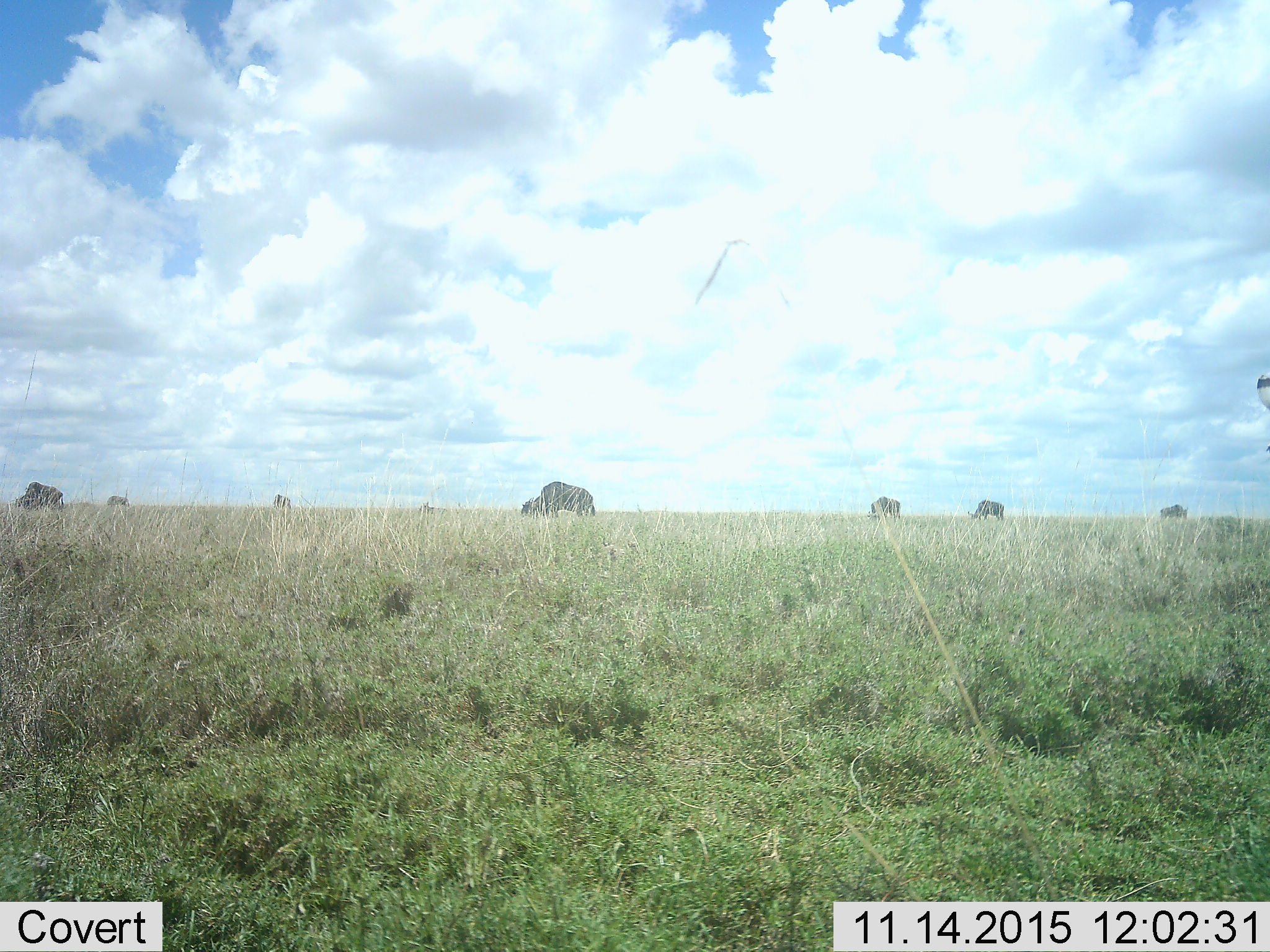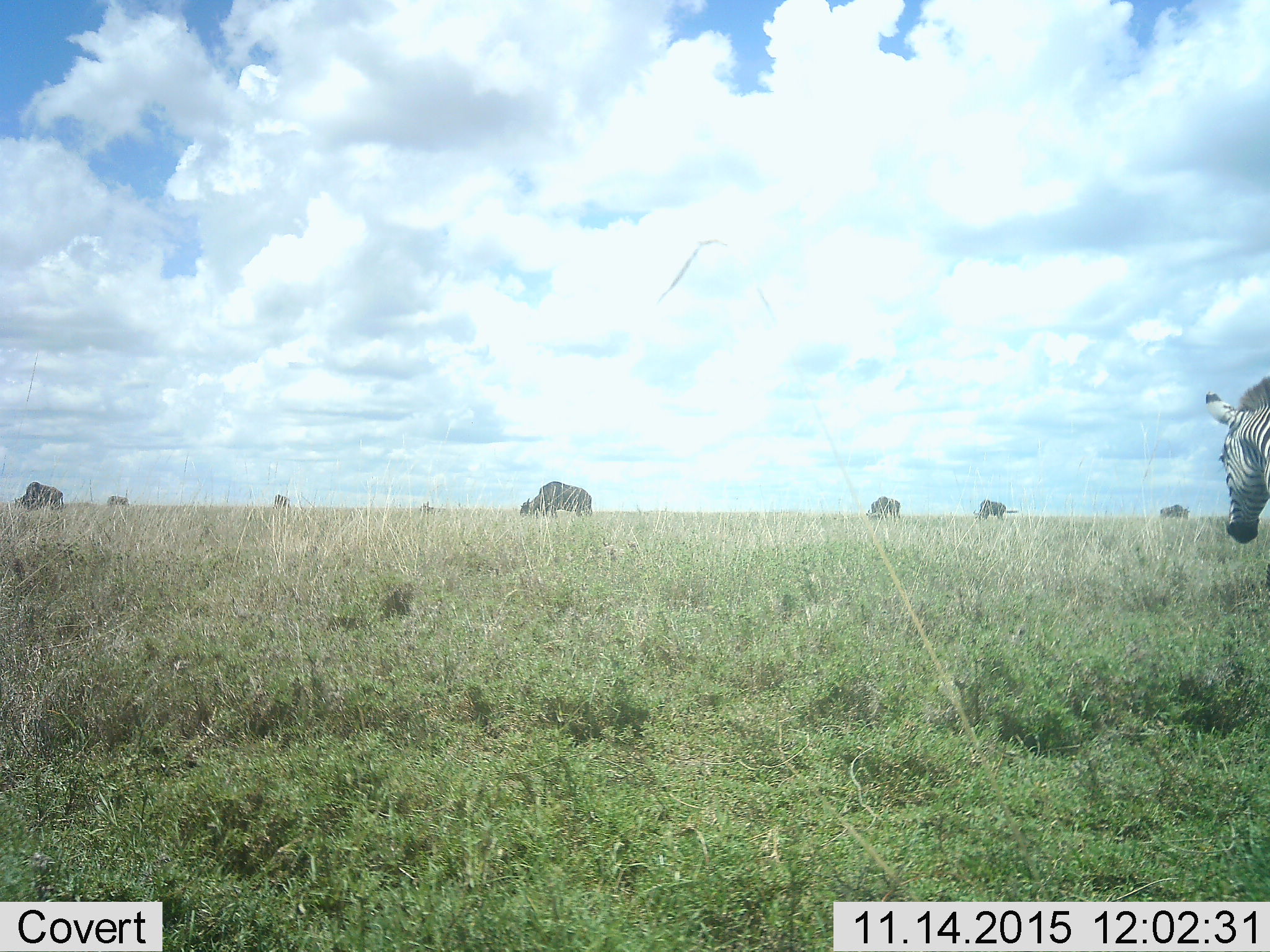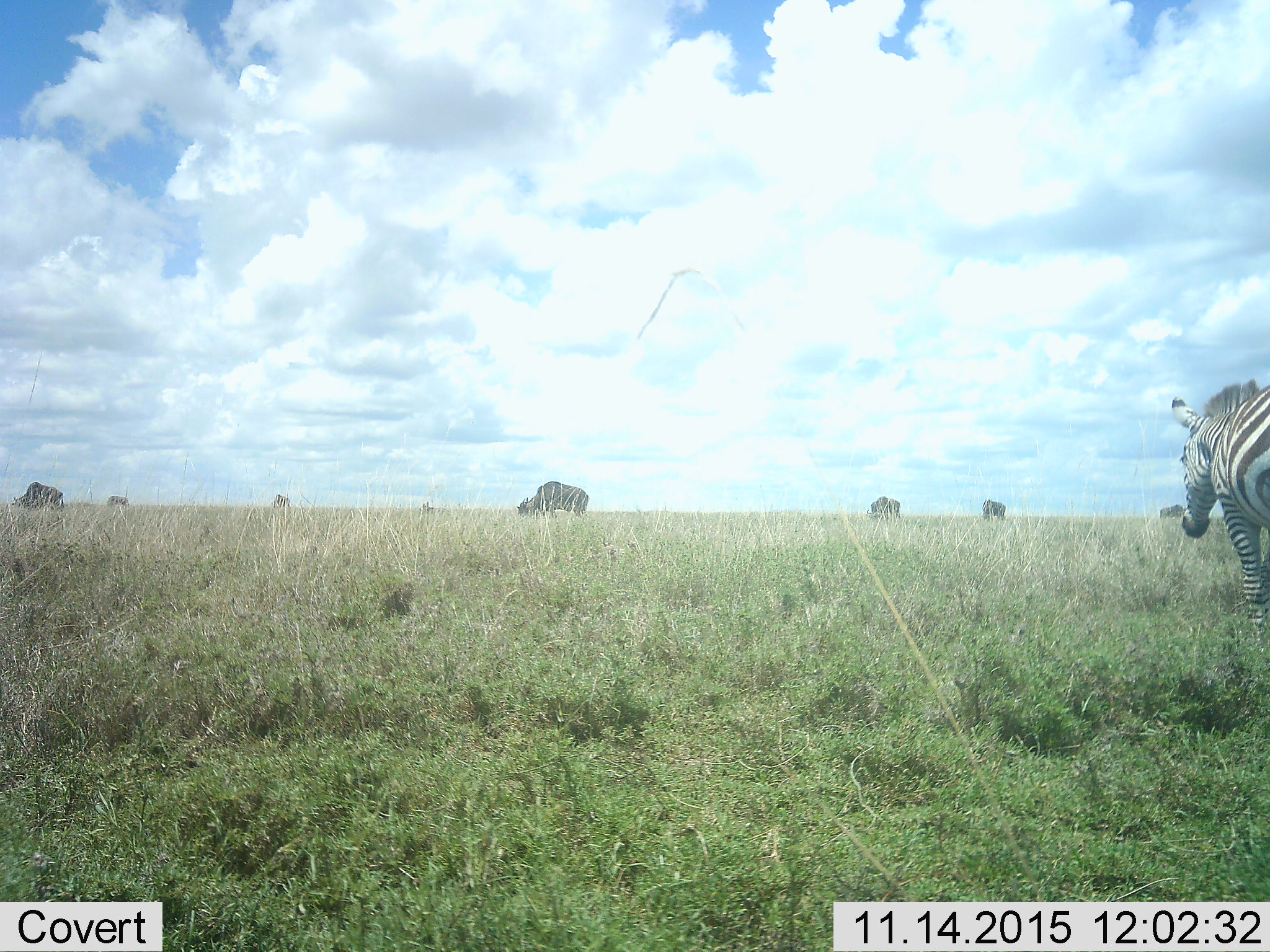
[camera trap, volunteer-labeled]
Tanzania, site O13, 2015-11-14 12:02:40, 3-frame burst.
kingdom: Animalia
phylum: Chordata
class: Mammalia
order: Artiodactyla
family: Bovidae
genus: Connochaetes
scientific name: Connochaetes taurinus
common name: blue wildebeest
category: wildebeest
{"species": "wildebeest (blue wildebeest) (Connochaetes taurinus)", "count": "8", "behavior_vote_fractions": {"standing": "29%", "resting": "14%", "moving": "14%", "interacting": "0%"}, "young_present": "0%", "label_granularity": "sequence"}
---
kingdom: Animalia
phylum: Chordata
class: Mammalia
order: Perissodactyla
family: Equidae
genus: Equus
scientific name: Equus quagga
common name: plains zebra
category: zebra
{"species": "zebra (plains zebra) (Equus quagga)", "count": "1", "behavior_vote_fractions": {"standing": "29%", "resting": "0%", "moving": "86%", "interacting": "0%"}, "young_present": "0%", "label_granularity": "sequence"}